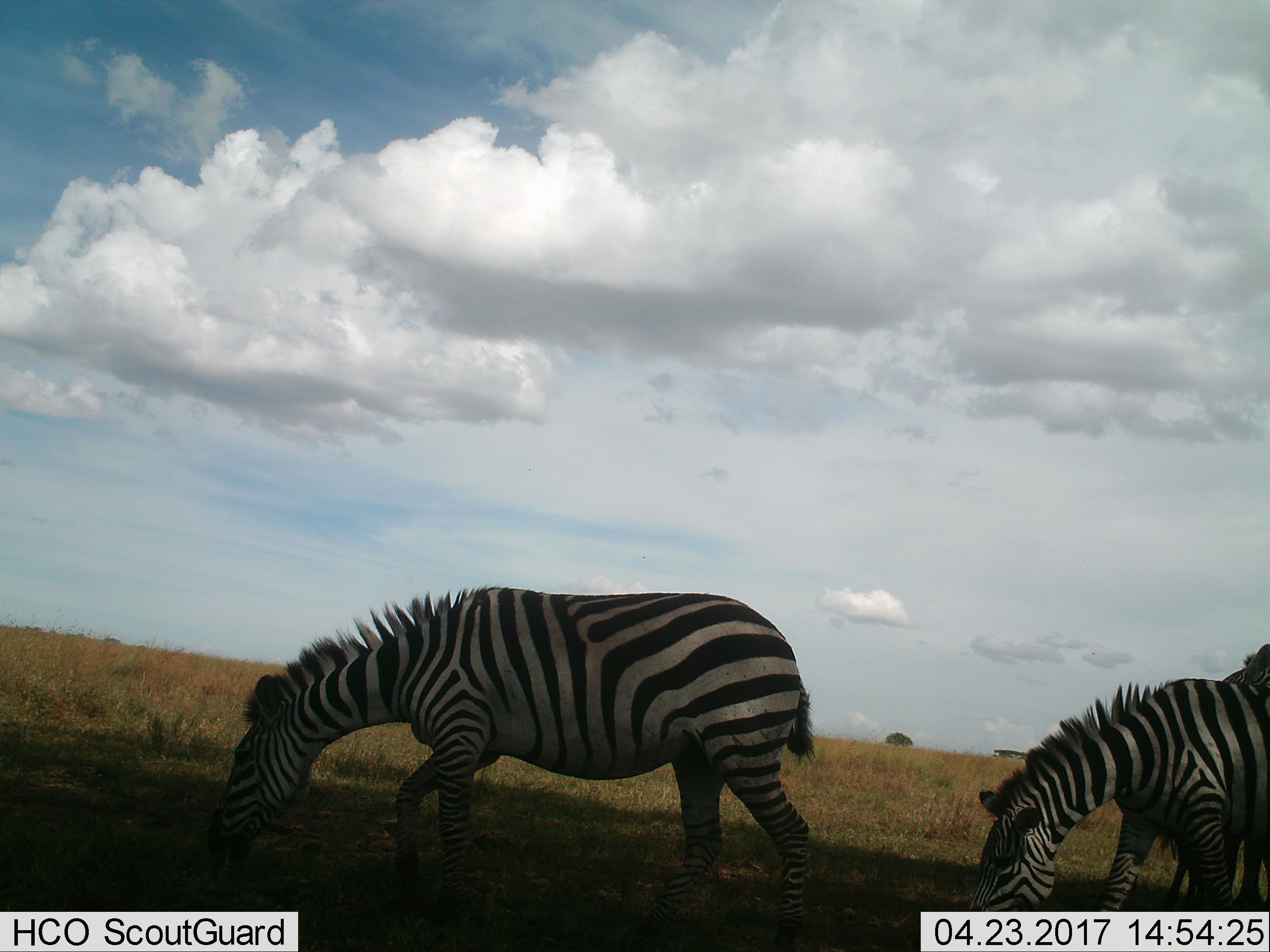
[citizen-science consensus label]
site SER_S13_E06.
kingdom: Animalia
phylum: Chordata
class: Mammalia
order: Perissodactyla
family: Equidae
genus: Equus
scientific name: Equus quagga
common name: plains zebra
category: zebraplains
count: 3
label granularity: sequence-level